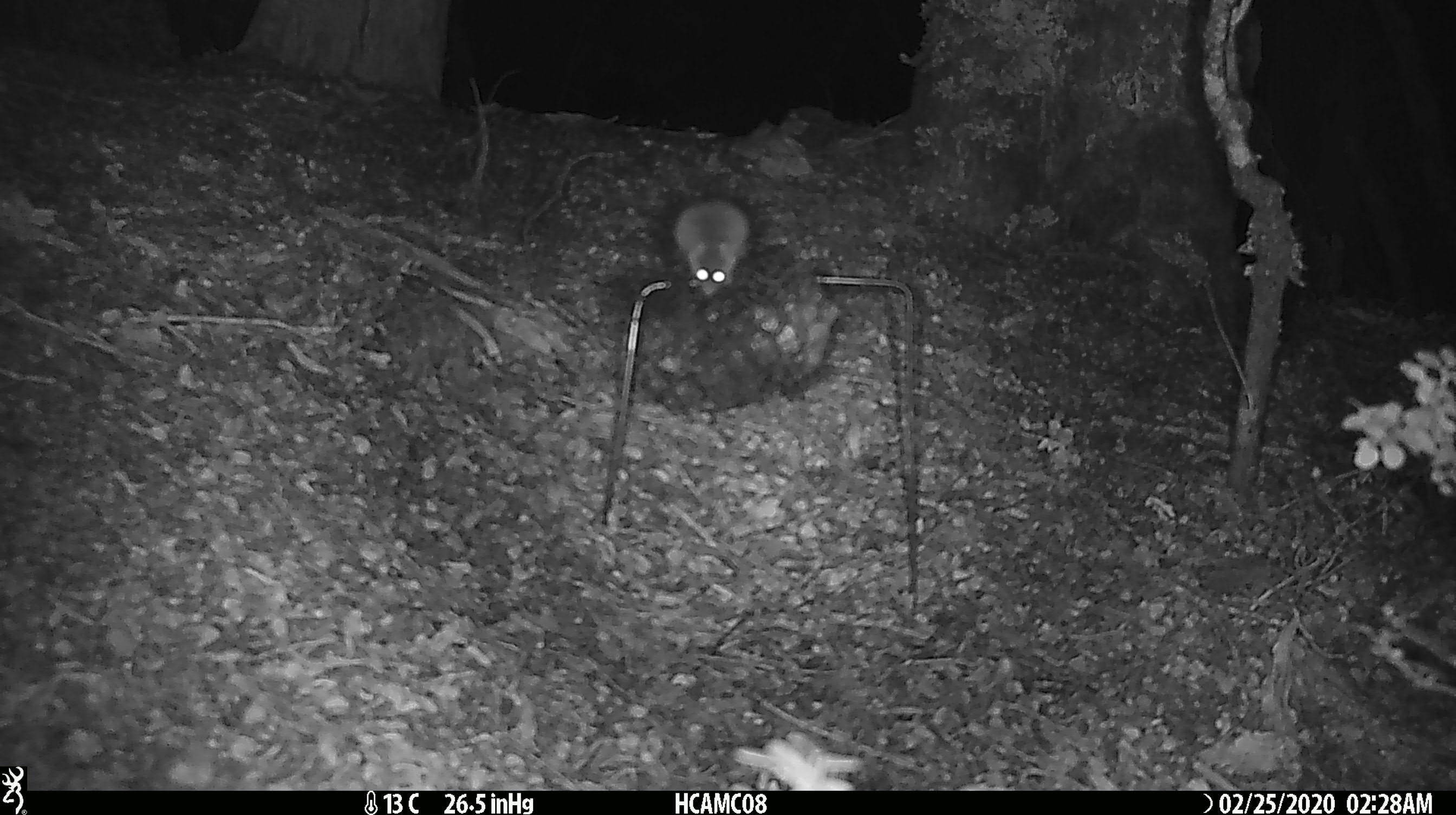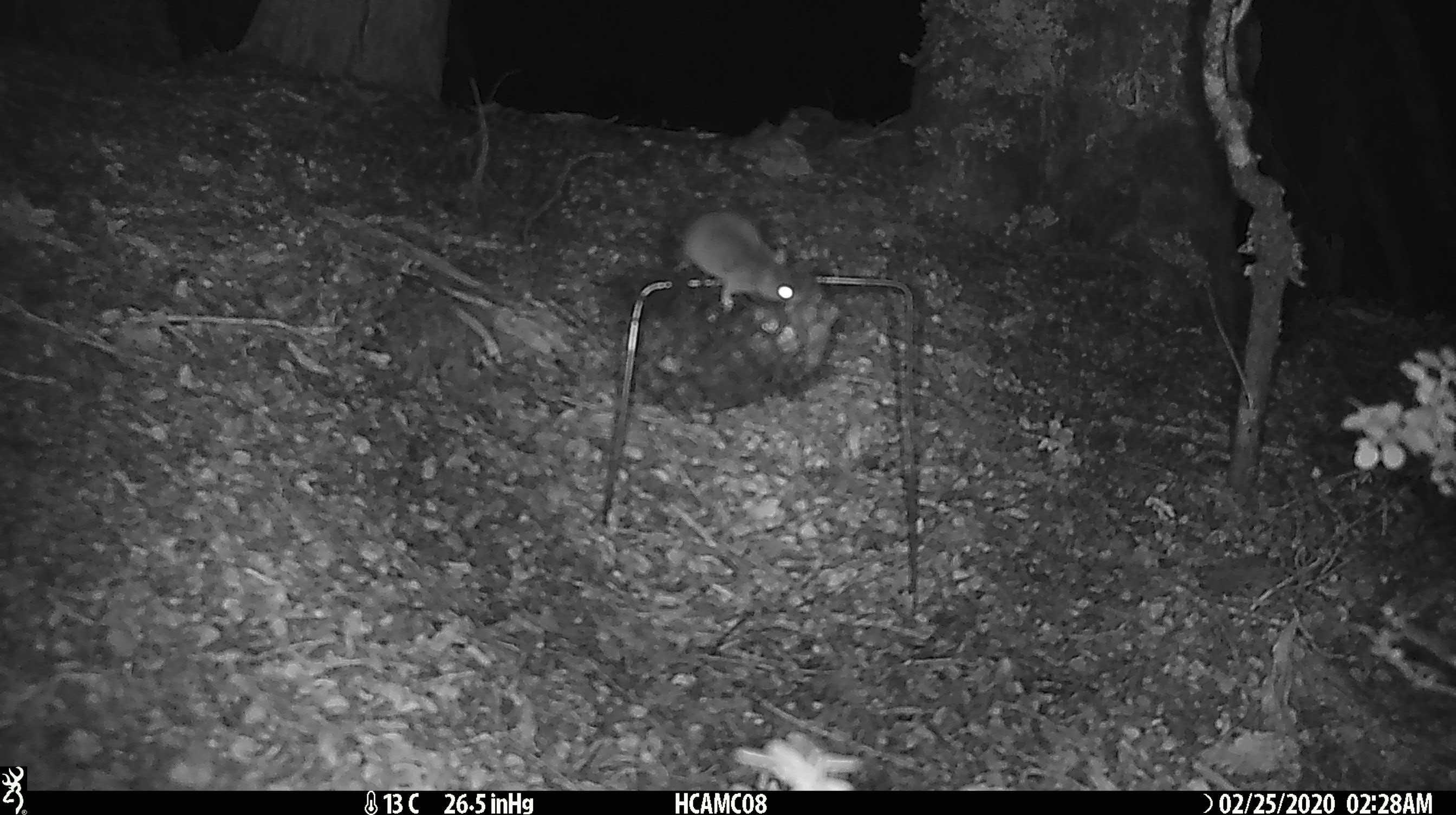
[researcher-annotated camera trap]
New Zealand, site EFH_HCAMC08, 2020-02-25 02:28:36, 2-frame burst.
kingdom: Animalia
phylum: Chordata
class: Mammalia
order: Rodentia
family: Muridae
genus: Mus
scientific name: Mus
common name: mouse